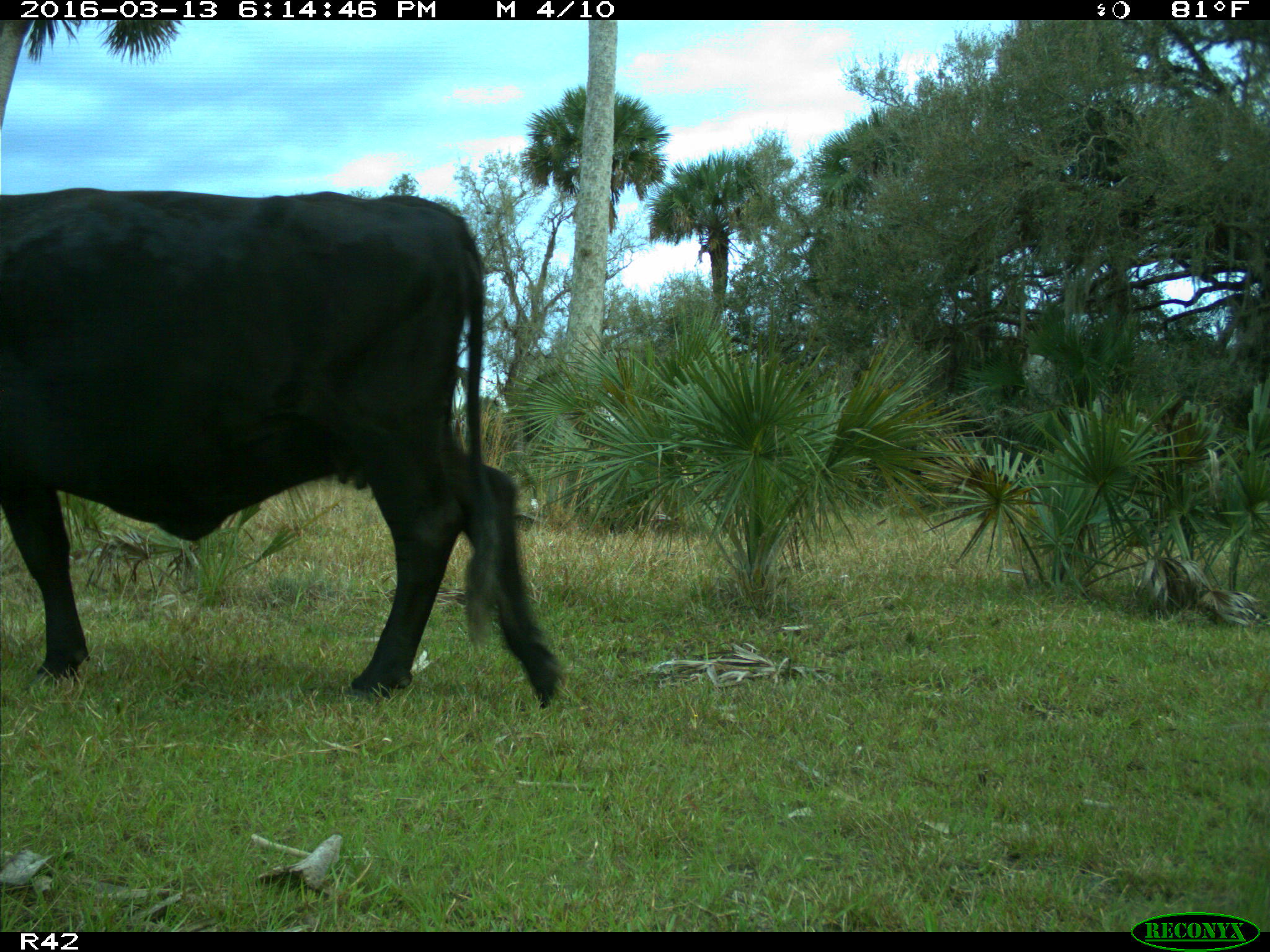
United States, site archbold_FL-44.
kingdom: Animalia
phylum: Chordata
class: Mammalia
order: Artiodactyla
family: Bovidae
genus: Bos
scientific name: Bos taurus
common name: domestic cow